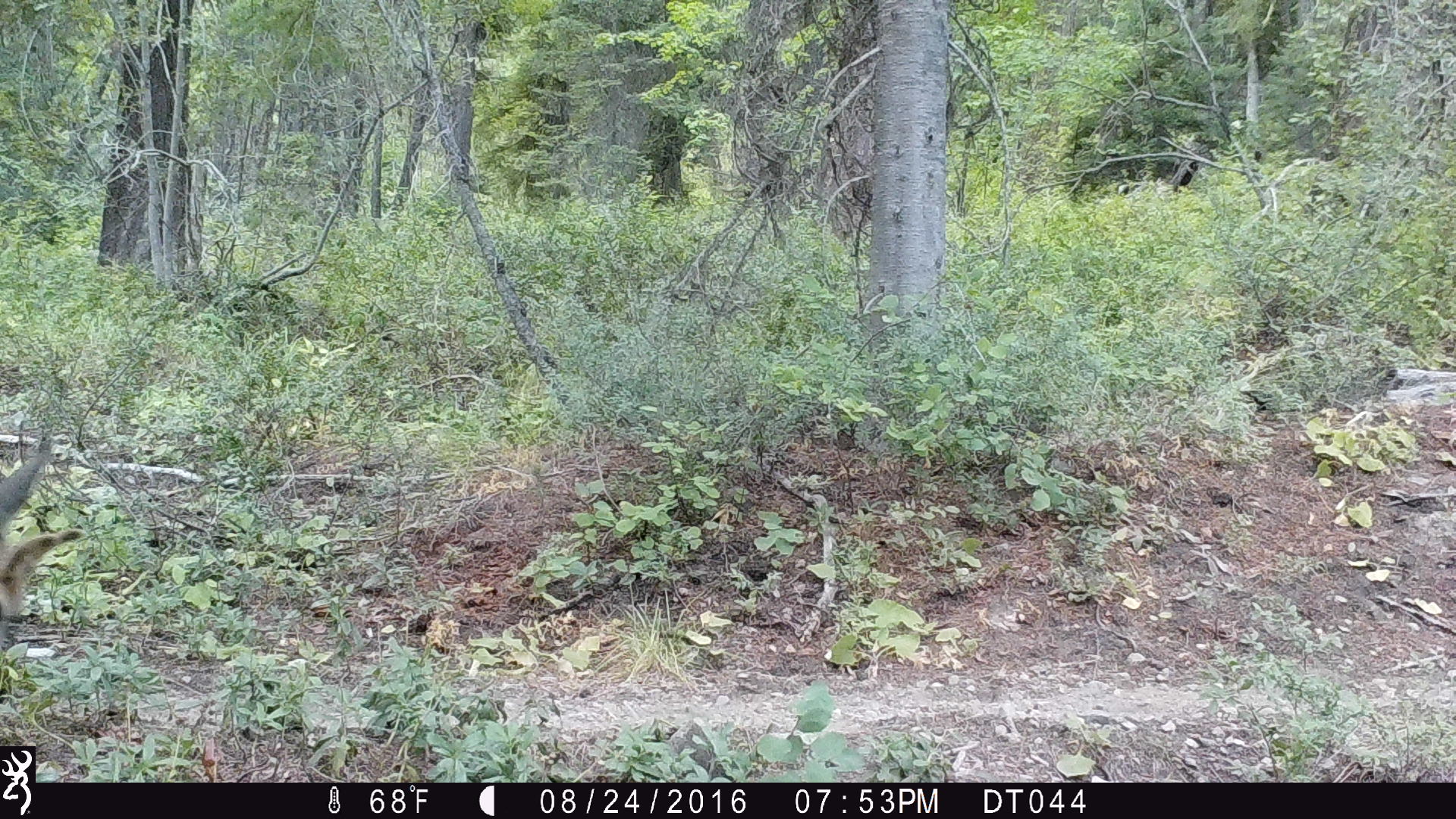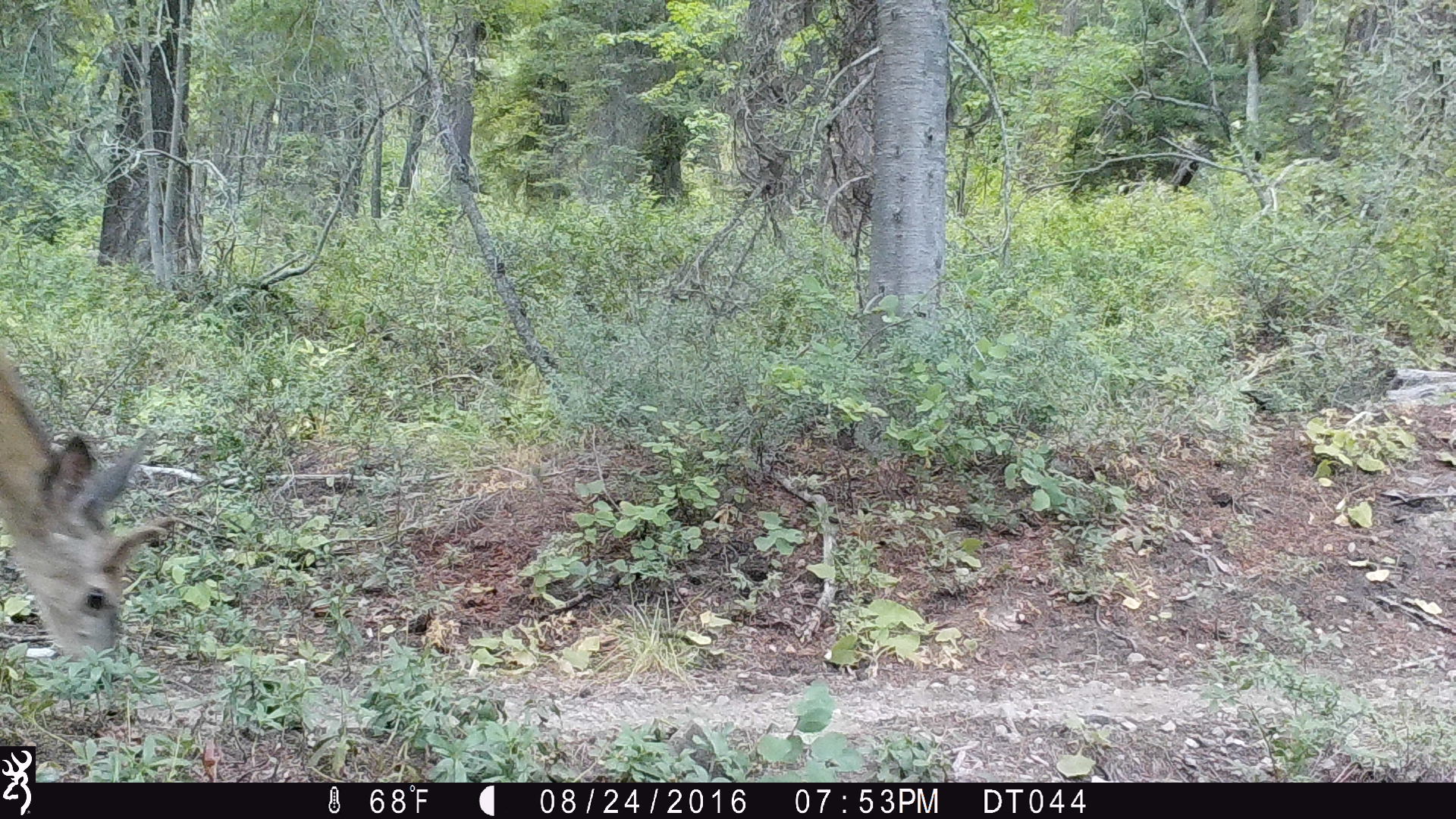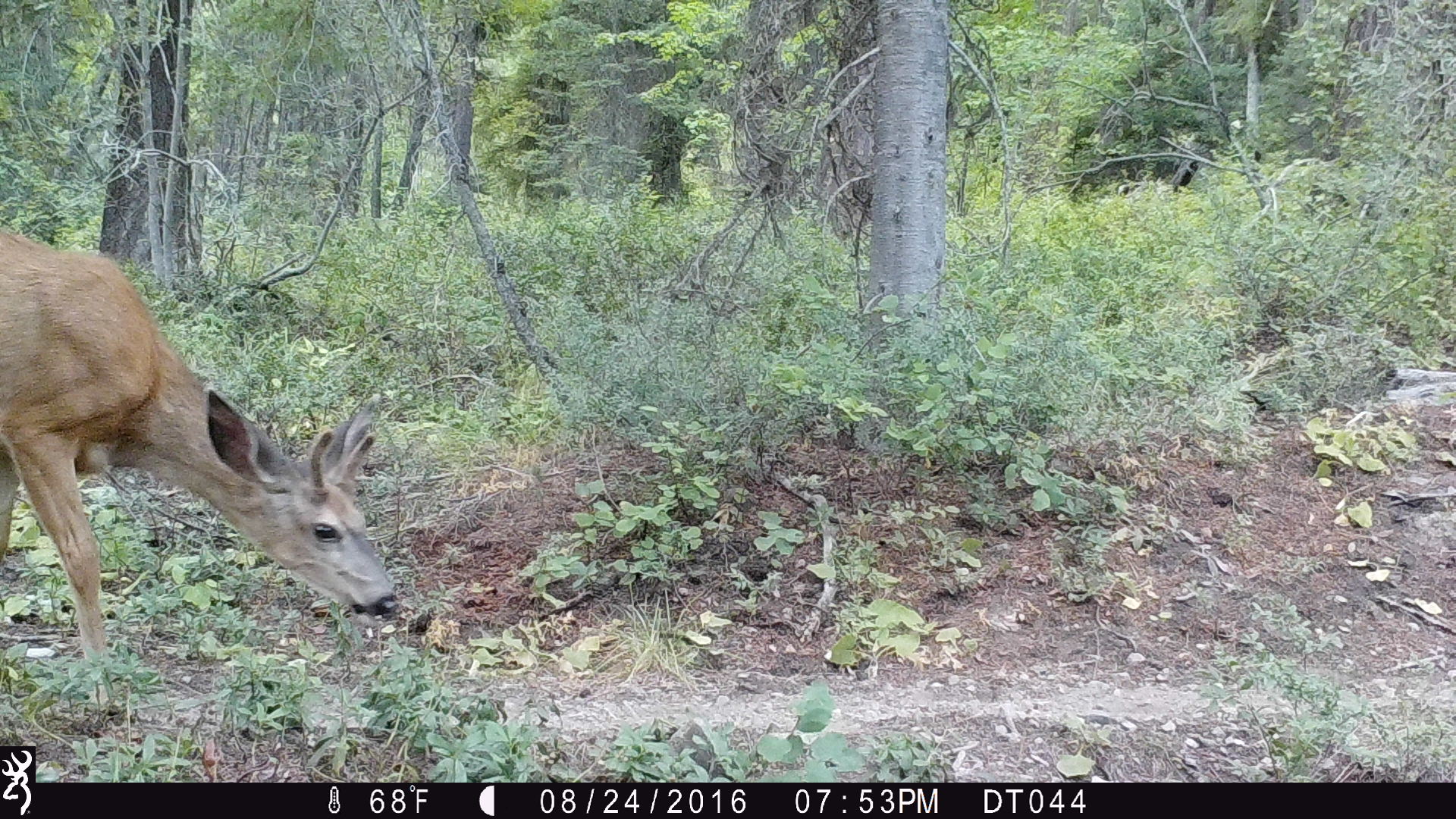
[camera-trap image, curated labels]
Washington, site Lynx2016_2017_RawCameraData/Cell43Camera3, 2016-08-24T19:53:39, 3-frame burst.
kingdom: Animalia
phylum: Chordata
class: Mammalia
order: Artiodactyla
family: Cervidae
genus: Odocoileus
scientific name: Odocoileus hemionus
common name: mule deer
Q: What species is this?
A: Odocoileus hemionus (mule deer).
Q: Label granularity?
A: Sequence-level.